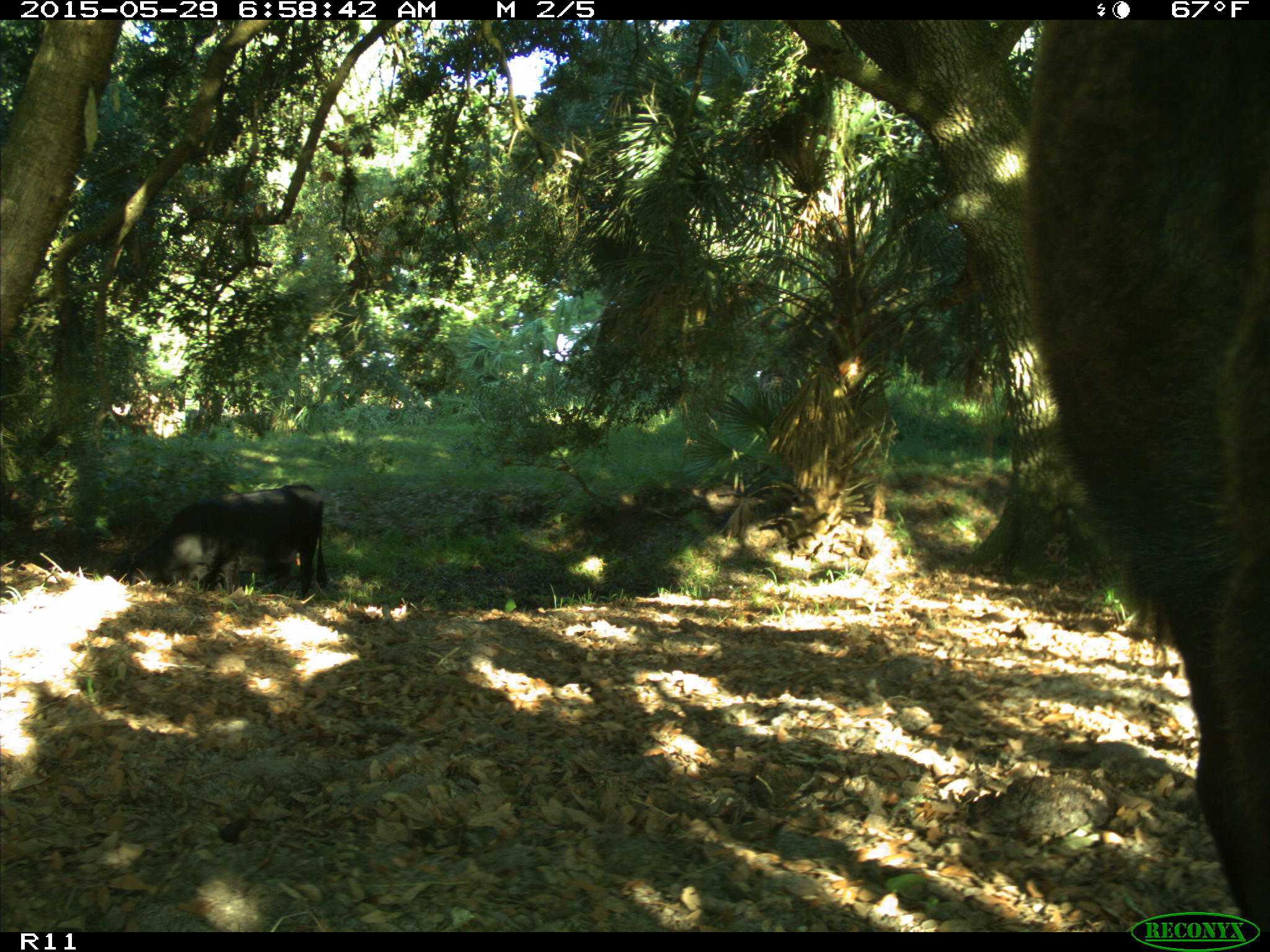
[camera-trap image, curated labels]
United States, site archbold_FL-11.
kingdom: Animalia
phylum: Chordata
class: Mammalia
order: Artiodactyla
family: Bovidae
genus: Bos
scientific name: Bos taurus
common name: domestic cow